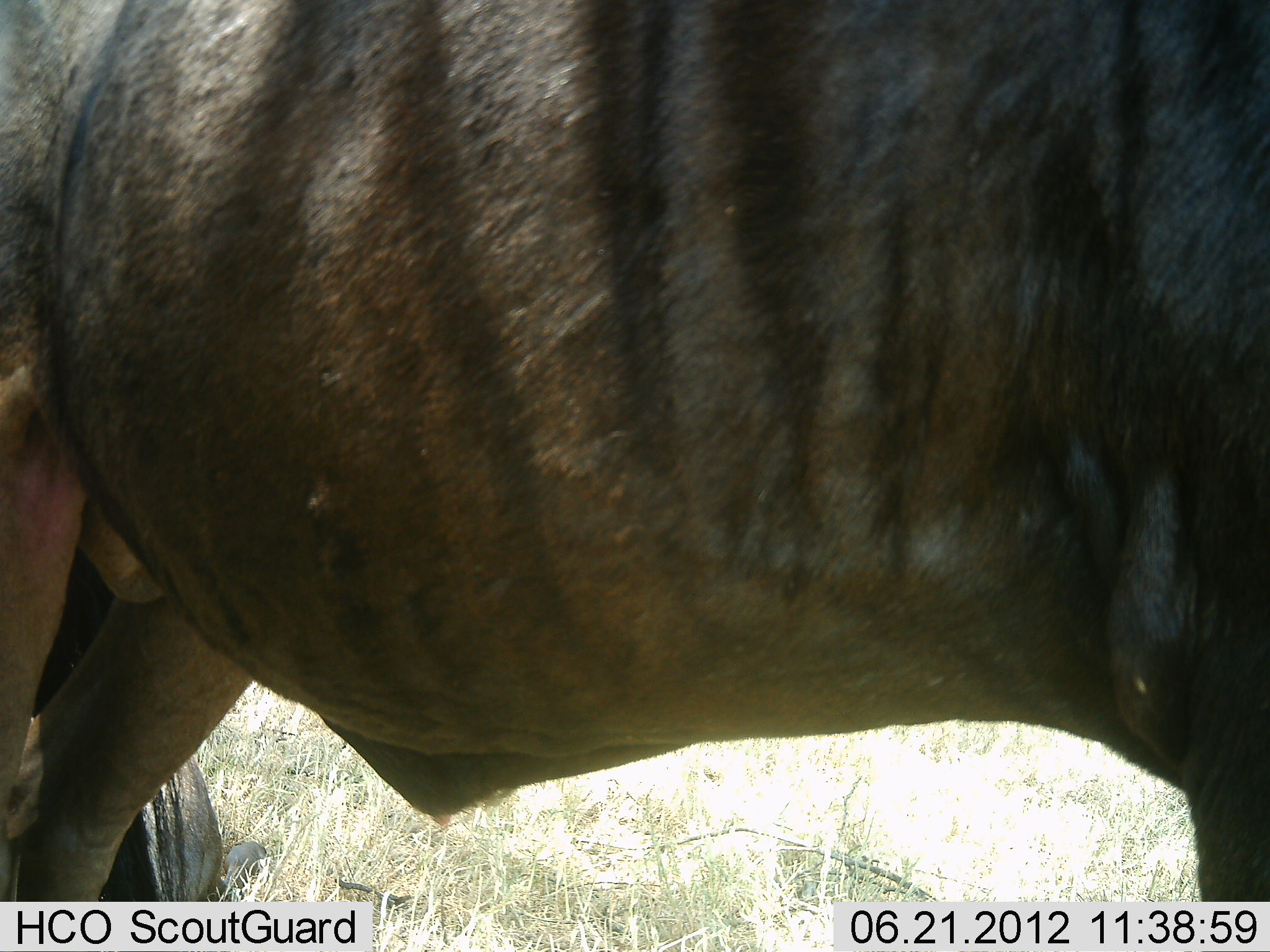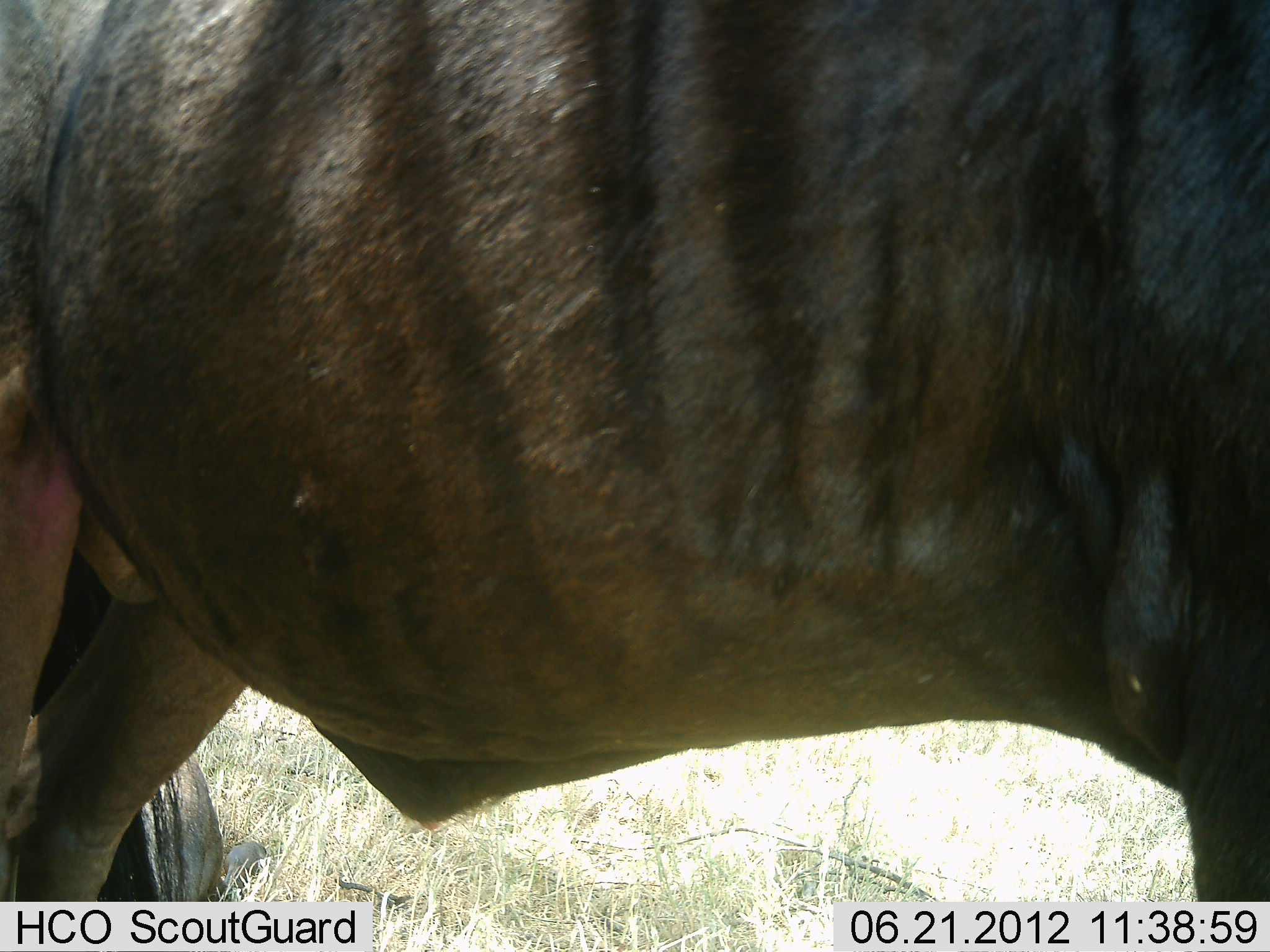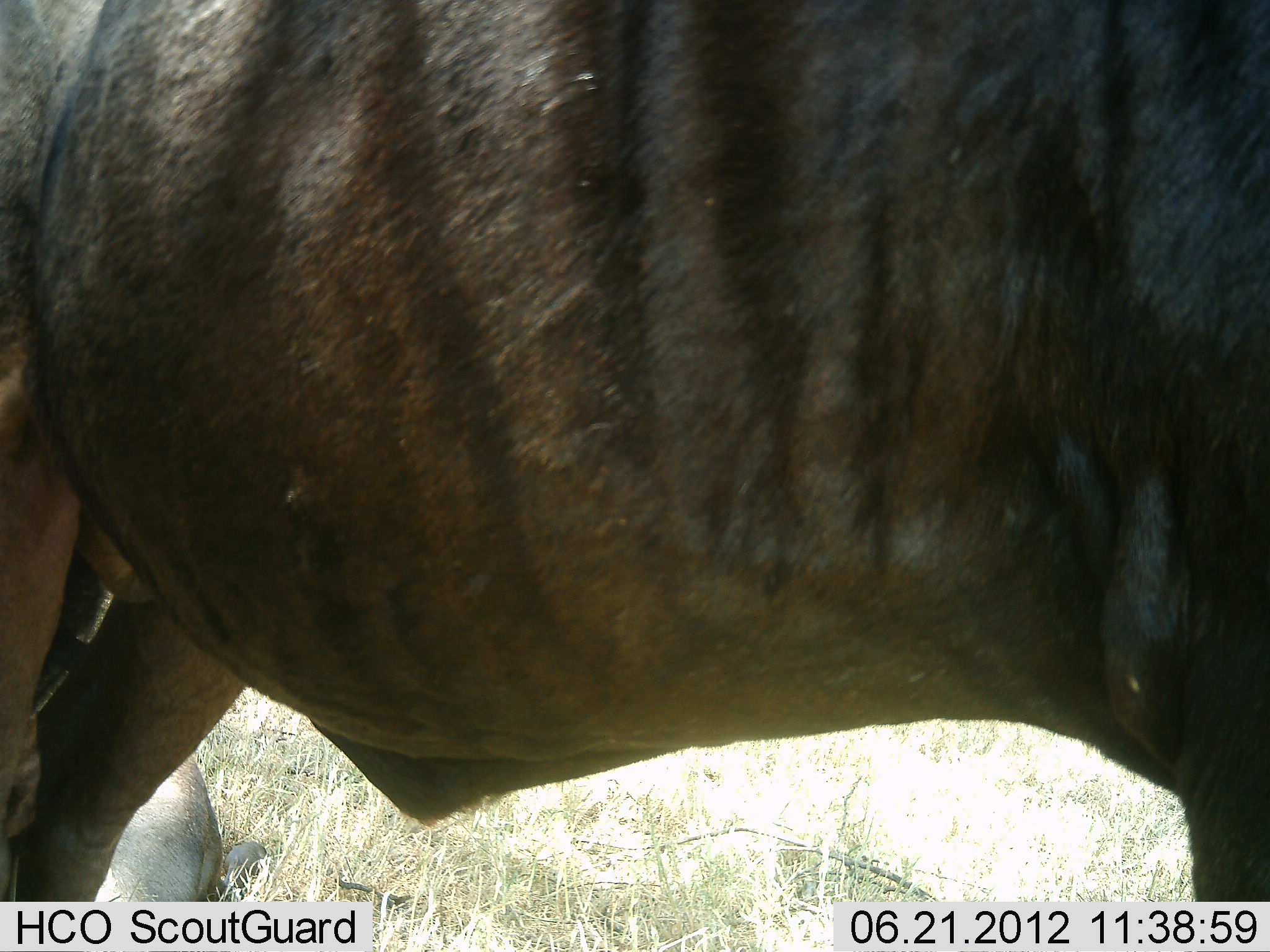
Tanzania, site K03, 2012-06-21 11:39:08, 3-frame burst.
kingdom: Animalia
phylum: Chordata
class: Mammalia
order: Artiodactyla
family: Bovidae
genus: Connochaetes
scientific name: Connochaetes taurinus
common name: blue wildebeest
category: wildebeest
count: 2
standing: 90%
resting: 60%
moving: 0%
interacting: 0%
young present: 10%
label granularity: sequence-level